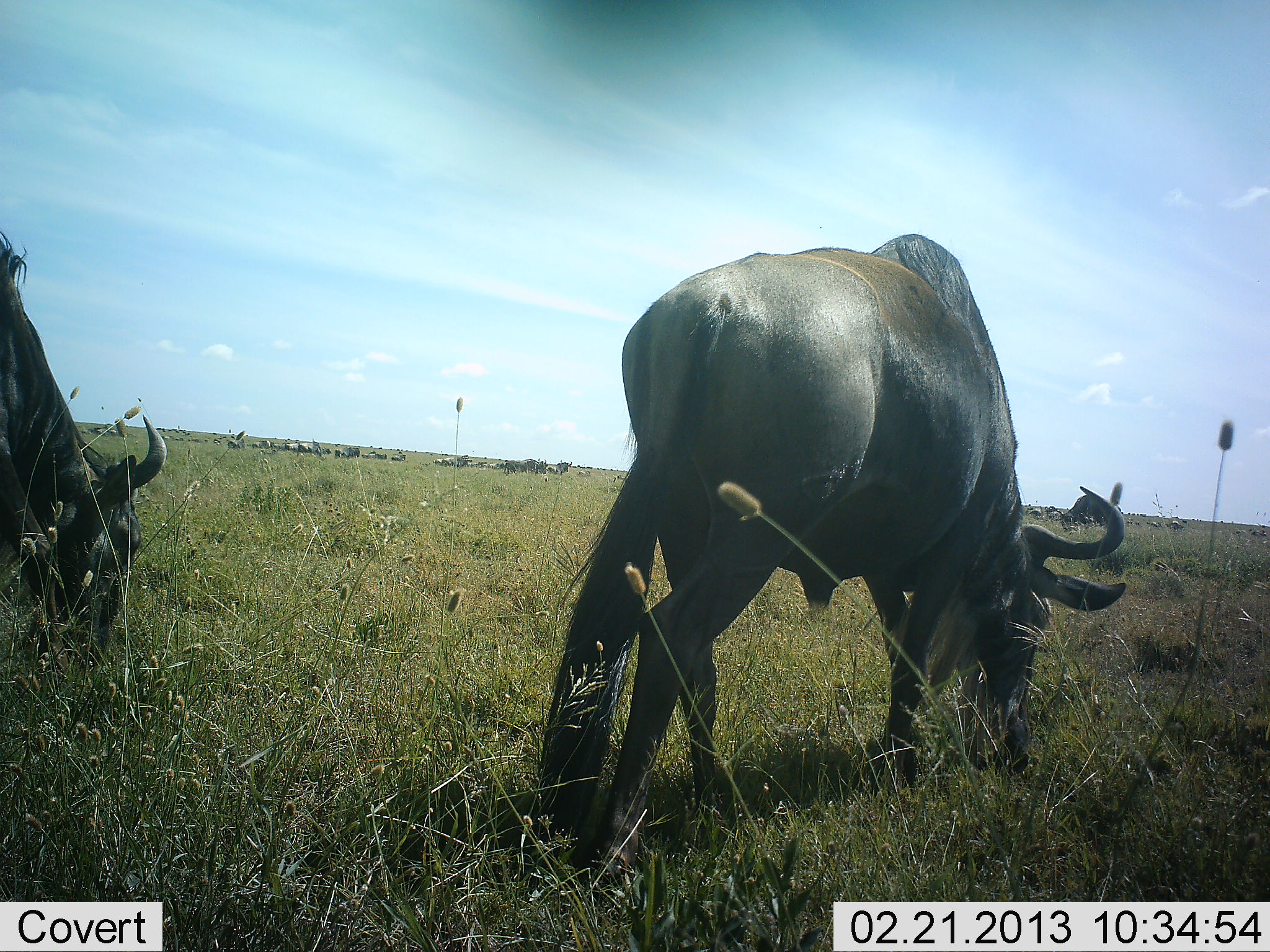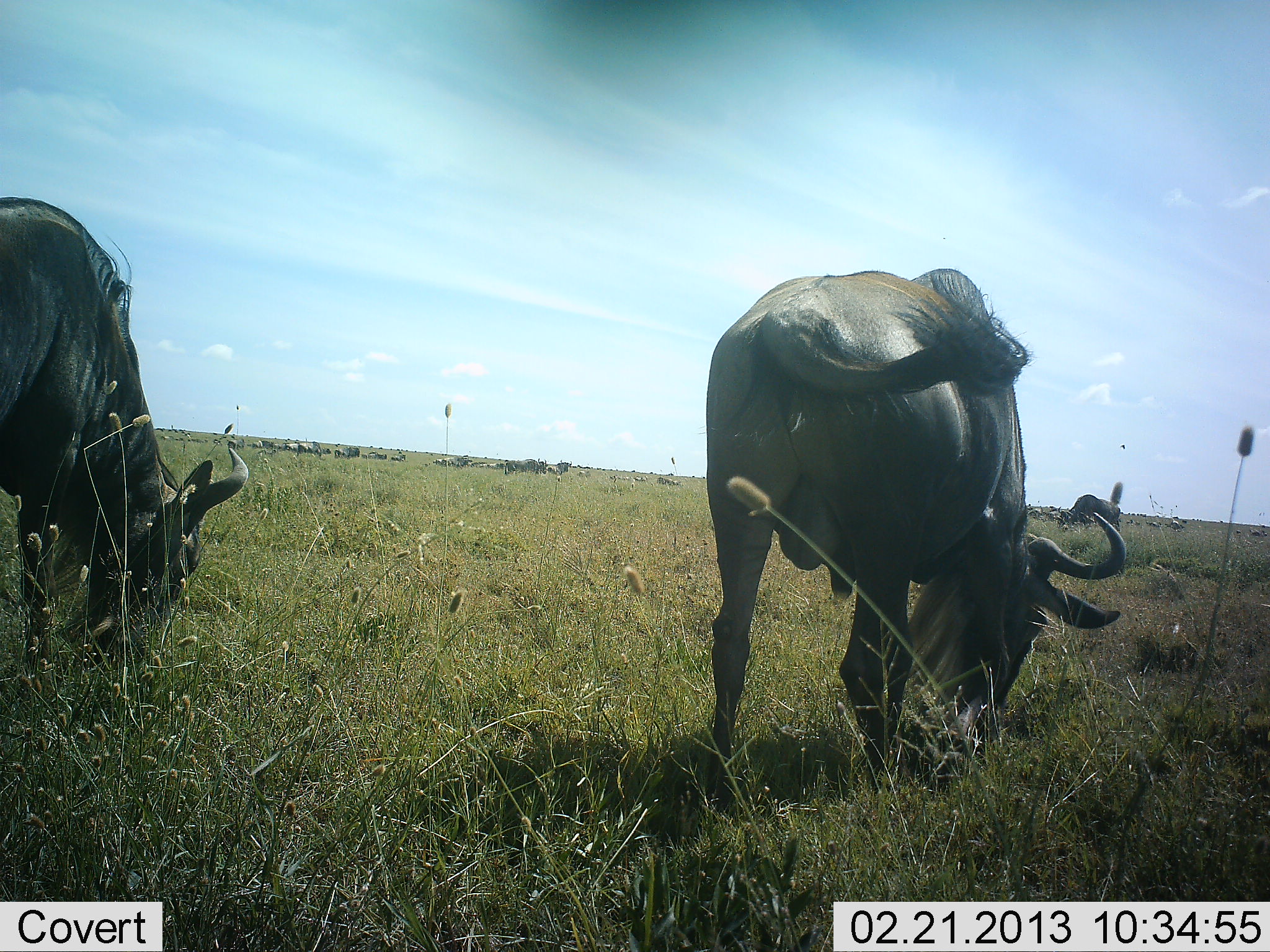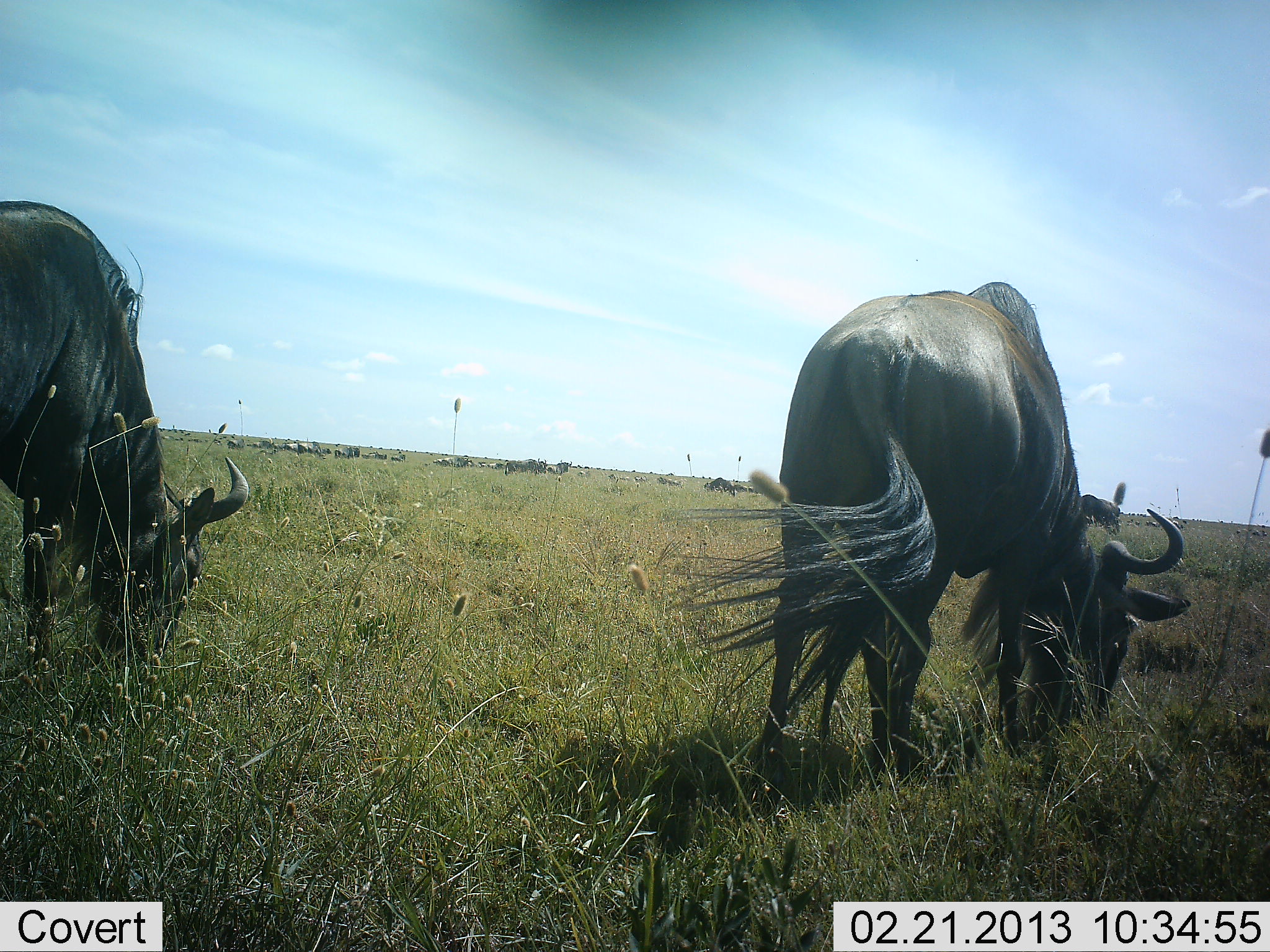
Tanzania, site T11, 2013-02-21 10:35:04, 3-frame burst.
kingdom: Animalia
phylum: Chordata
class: Mammalia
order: Artiodactyla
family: Bovidae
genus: Connochaetes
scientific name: Connochaetes taurinus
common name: blue wildebeest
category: wildebeest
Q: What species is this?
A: Wildebeest (blue wildebeest) (Connochaetes taurinus).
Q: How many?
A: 11-50.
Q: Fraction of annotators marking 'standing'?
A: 24%.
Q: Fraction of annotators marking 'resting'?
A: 12%.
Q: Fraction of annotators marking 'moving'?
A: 18%.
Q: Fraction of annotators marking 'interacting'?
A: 0%.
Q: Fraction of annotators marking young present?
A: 0%.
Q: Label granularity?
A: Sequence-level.